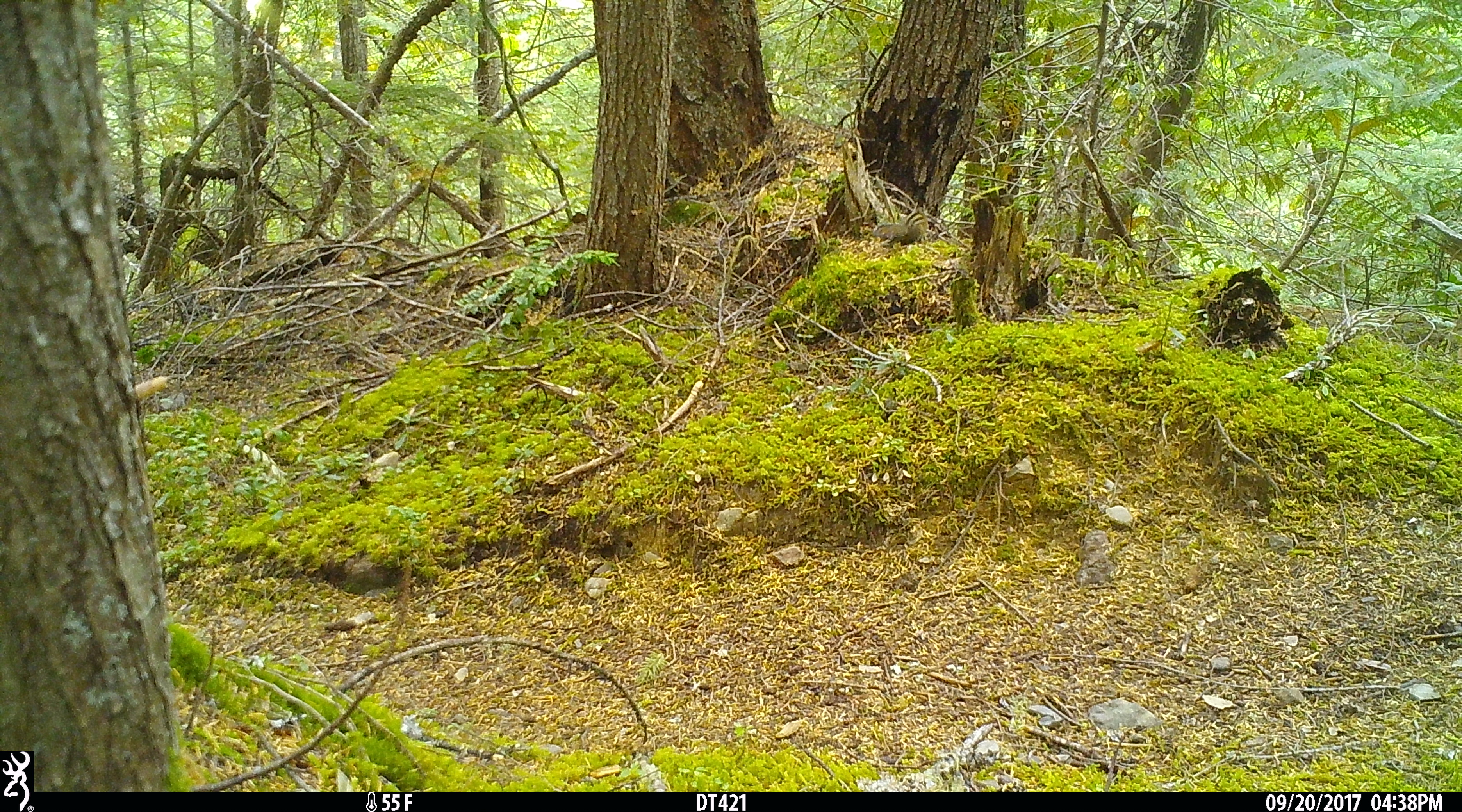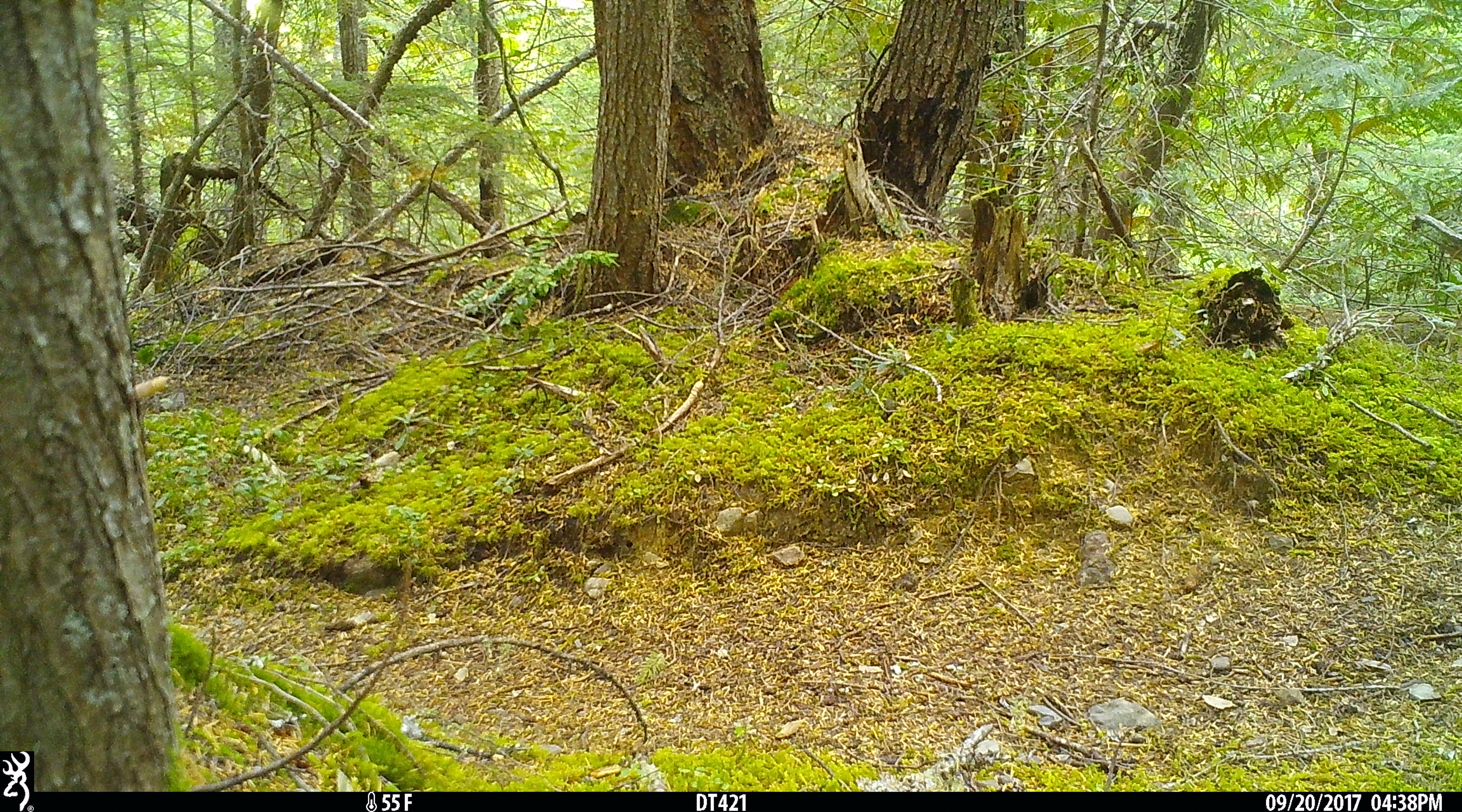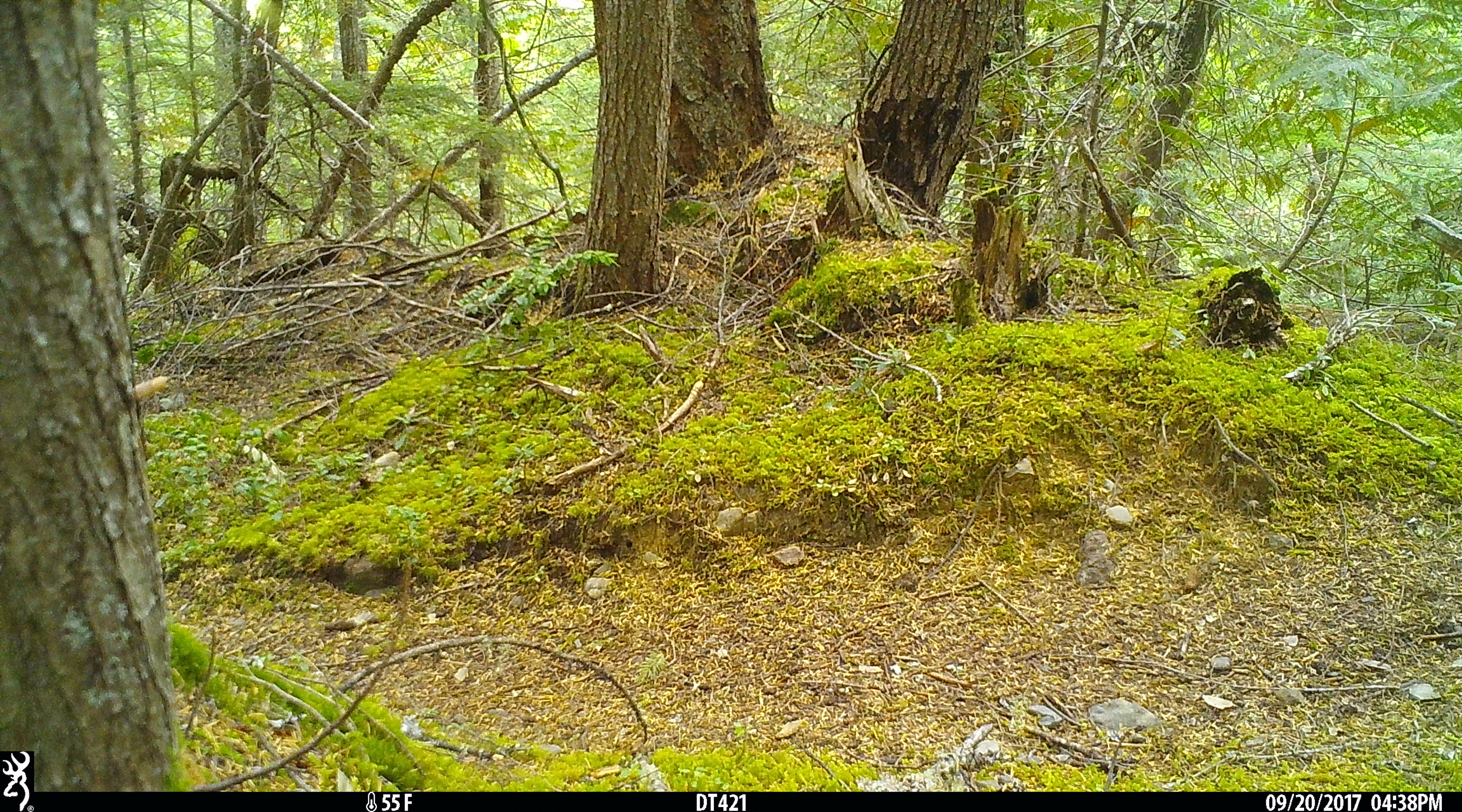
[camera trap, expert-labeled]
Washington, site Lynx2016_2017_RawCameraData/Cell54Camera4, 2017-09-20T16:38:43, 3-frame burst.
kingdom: Animalia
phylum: Chordata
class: Mammalia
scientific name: Mammalia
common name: small mammal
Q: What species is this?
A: Small mammal (Mammalia).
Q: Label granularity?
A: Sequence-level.